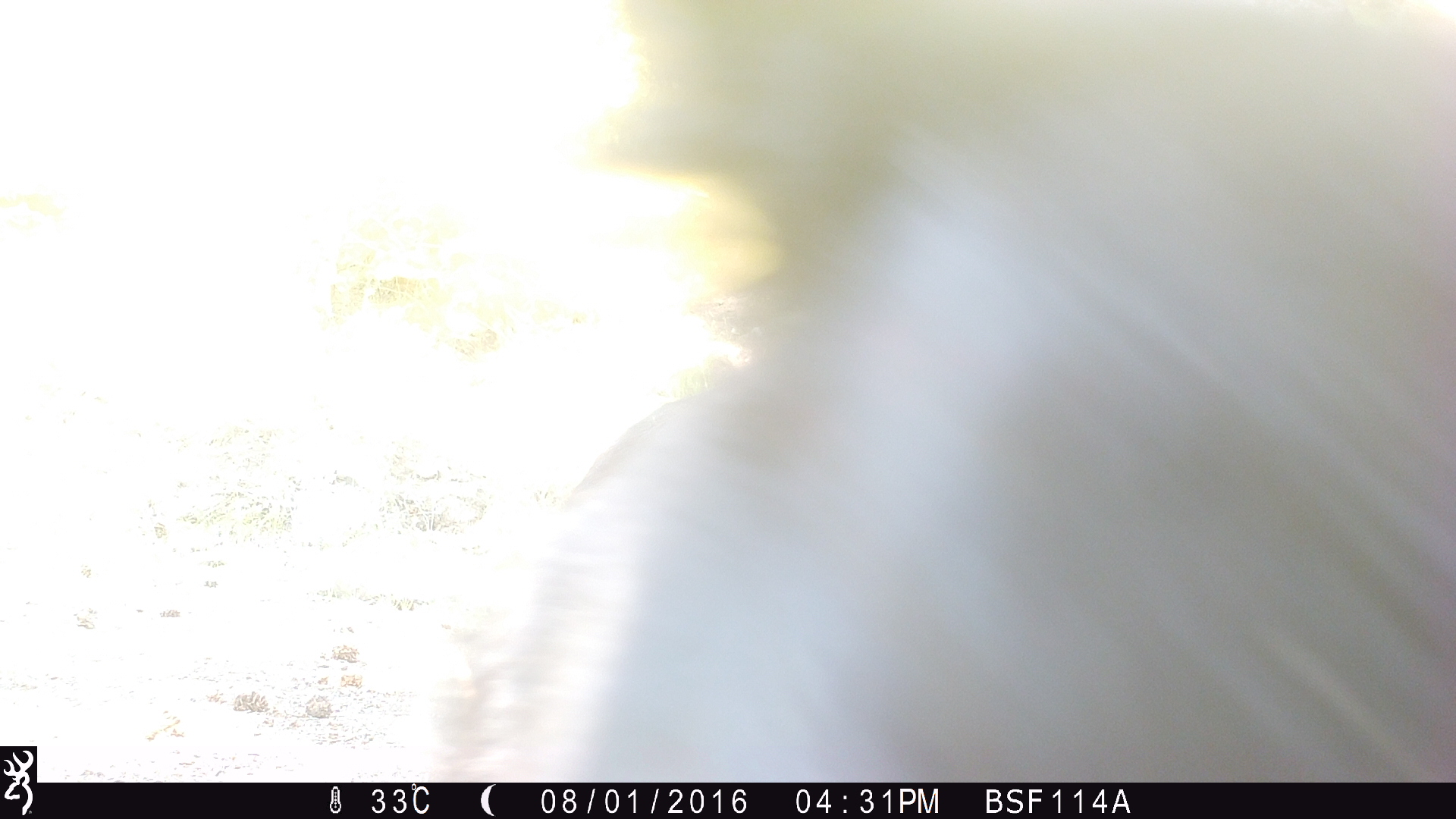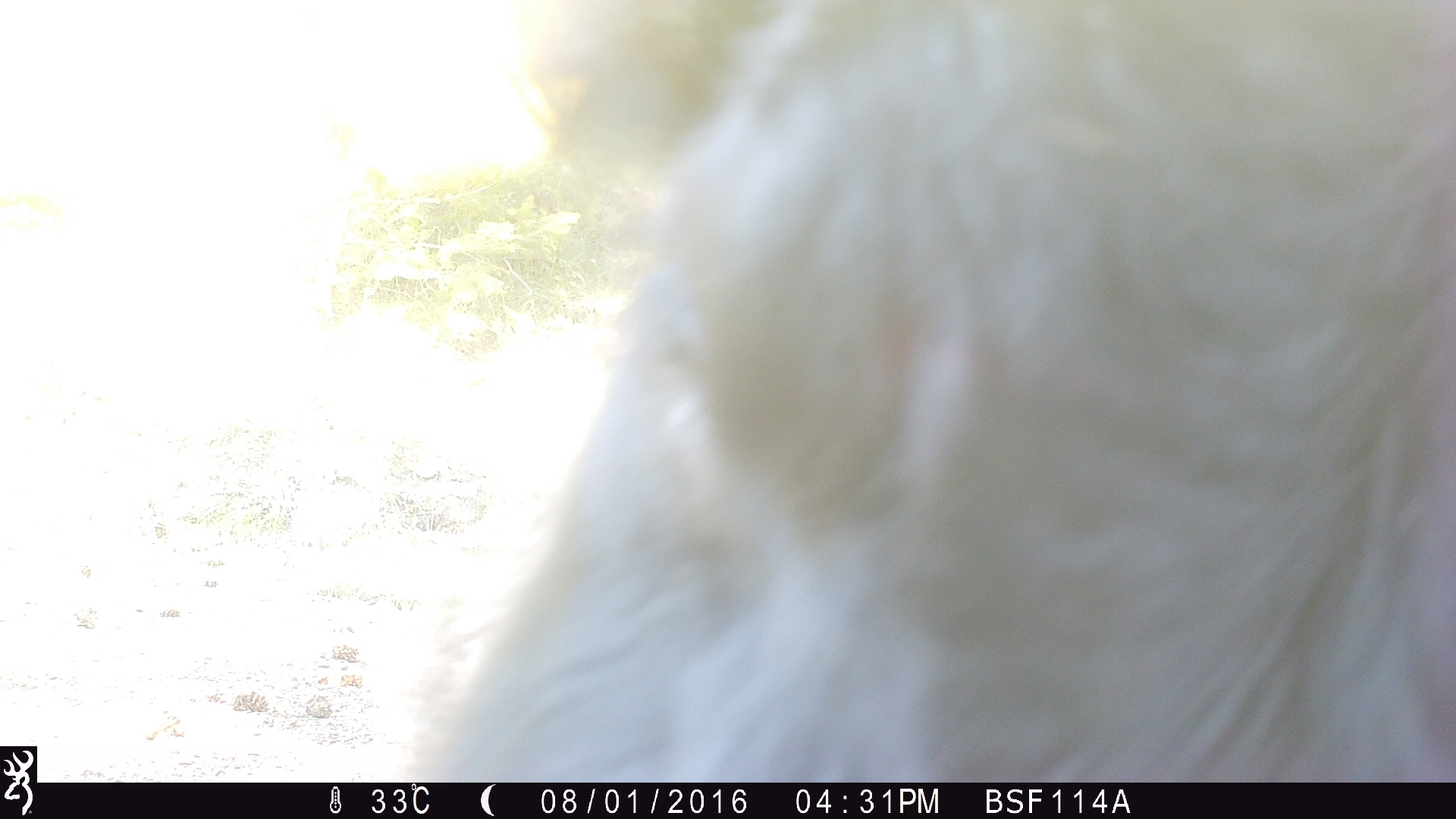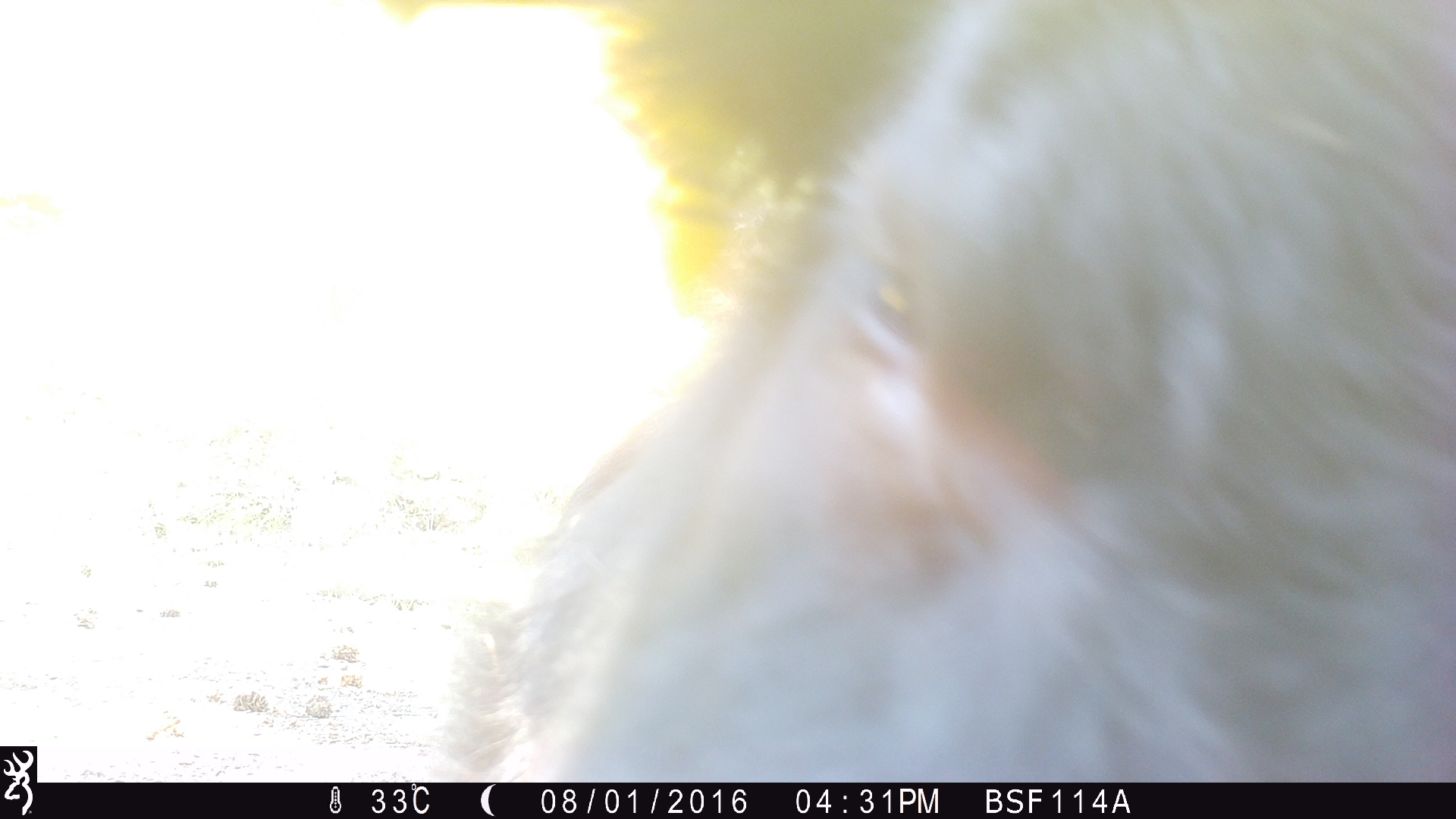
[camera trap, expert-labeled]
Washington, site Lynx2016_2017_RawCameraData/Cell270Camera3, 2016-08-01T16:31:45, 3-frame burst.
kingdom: Animalia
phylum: Chordata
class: Mammalia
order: Artiodactyla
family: Bovidae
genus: Bos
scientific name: Bos taurus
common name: domestic cattle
Domestic cattle (Bos taurus). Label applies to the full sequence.